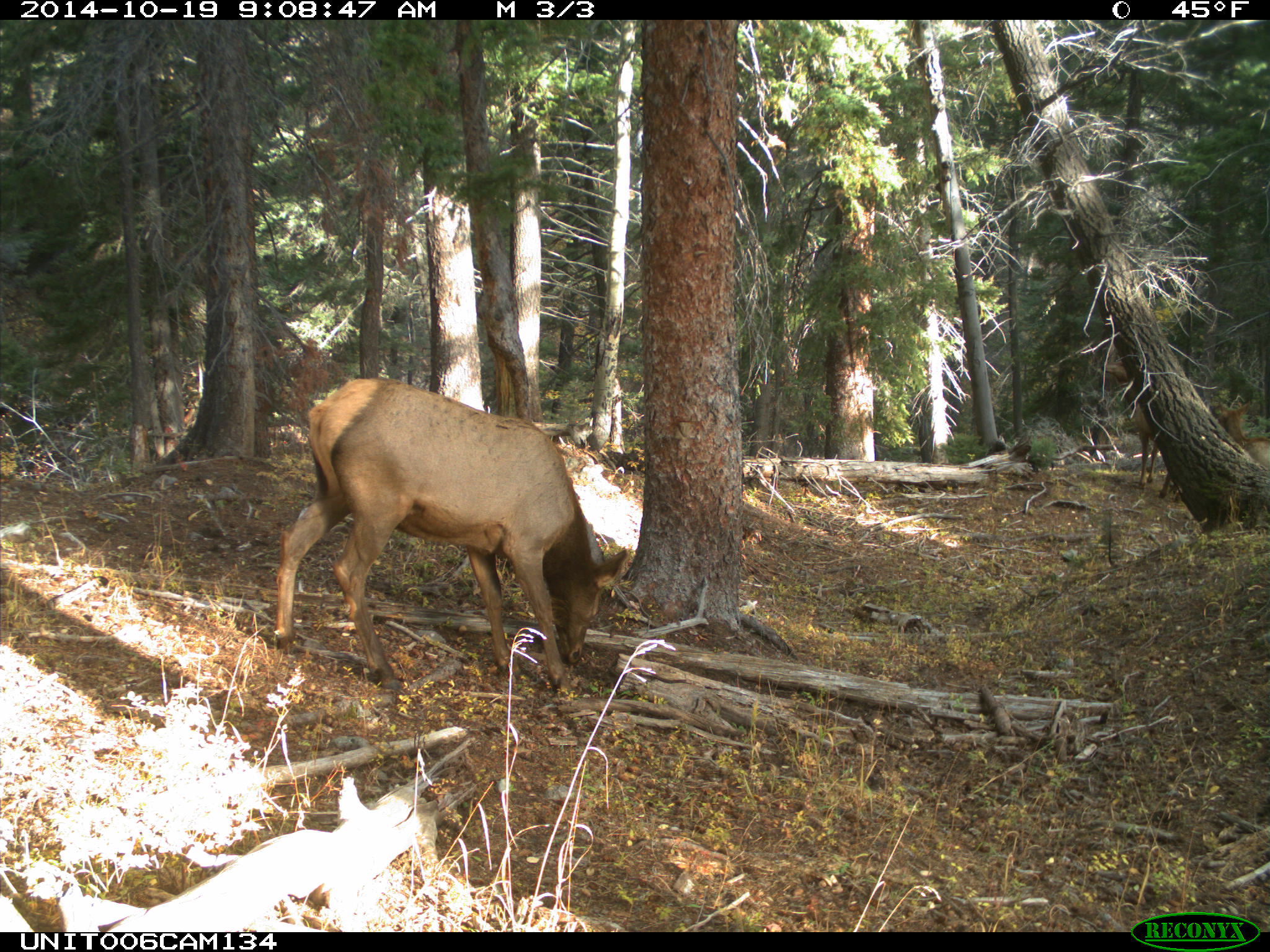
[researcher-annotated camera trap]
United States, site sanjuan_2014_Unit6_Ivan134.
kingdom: Animalia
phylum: Chordata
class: Mammalia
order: Artiodactyla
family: Cervidae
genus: Cervus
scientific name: Cervus elaphus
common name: red deer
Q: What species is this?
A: Cervus elaphus (red deer).